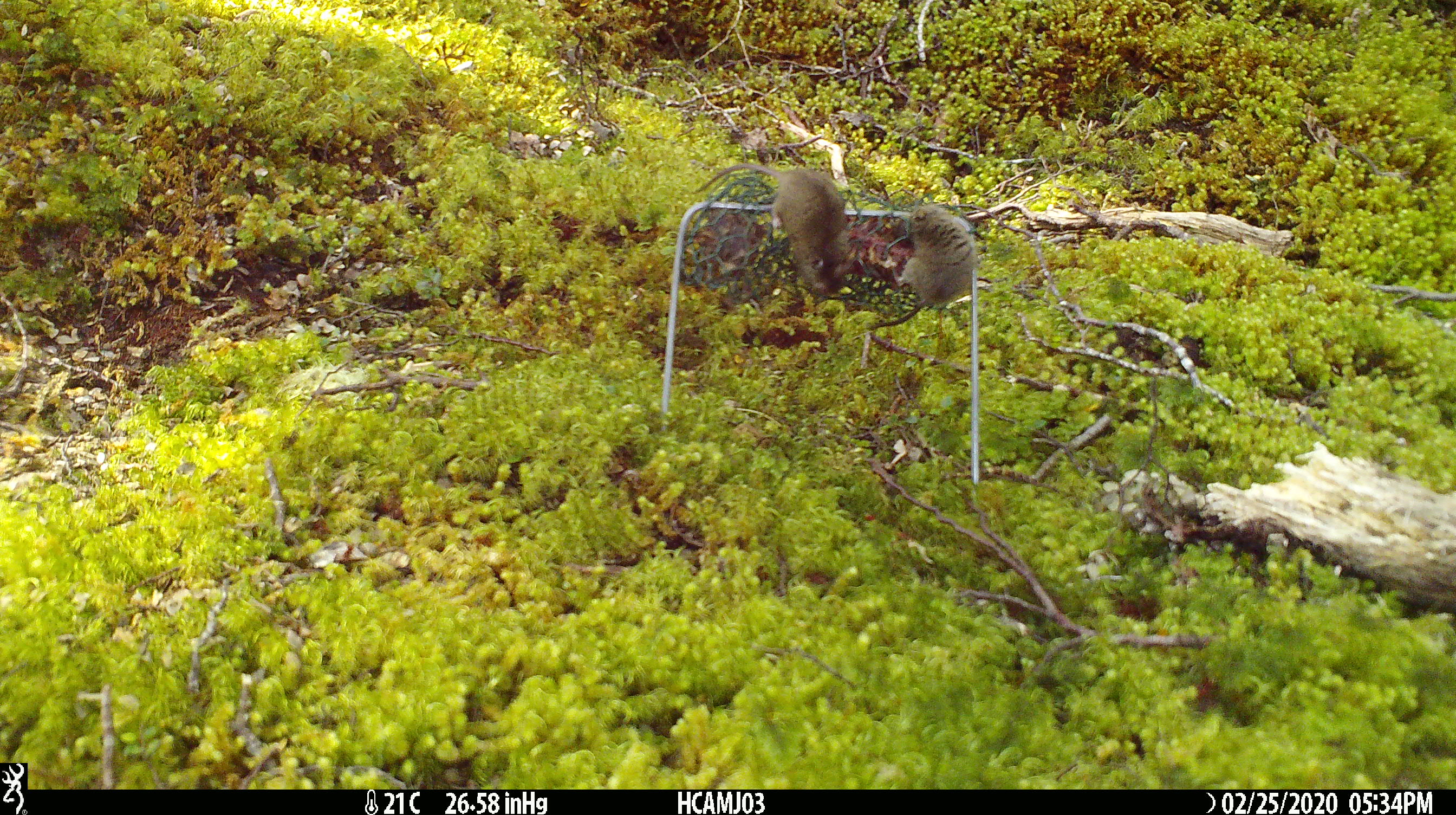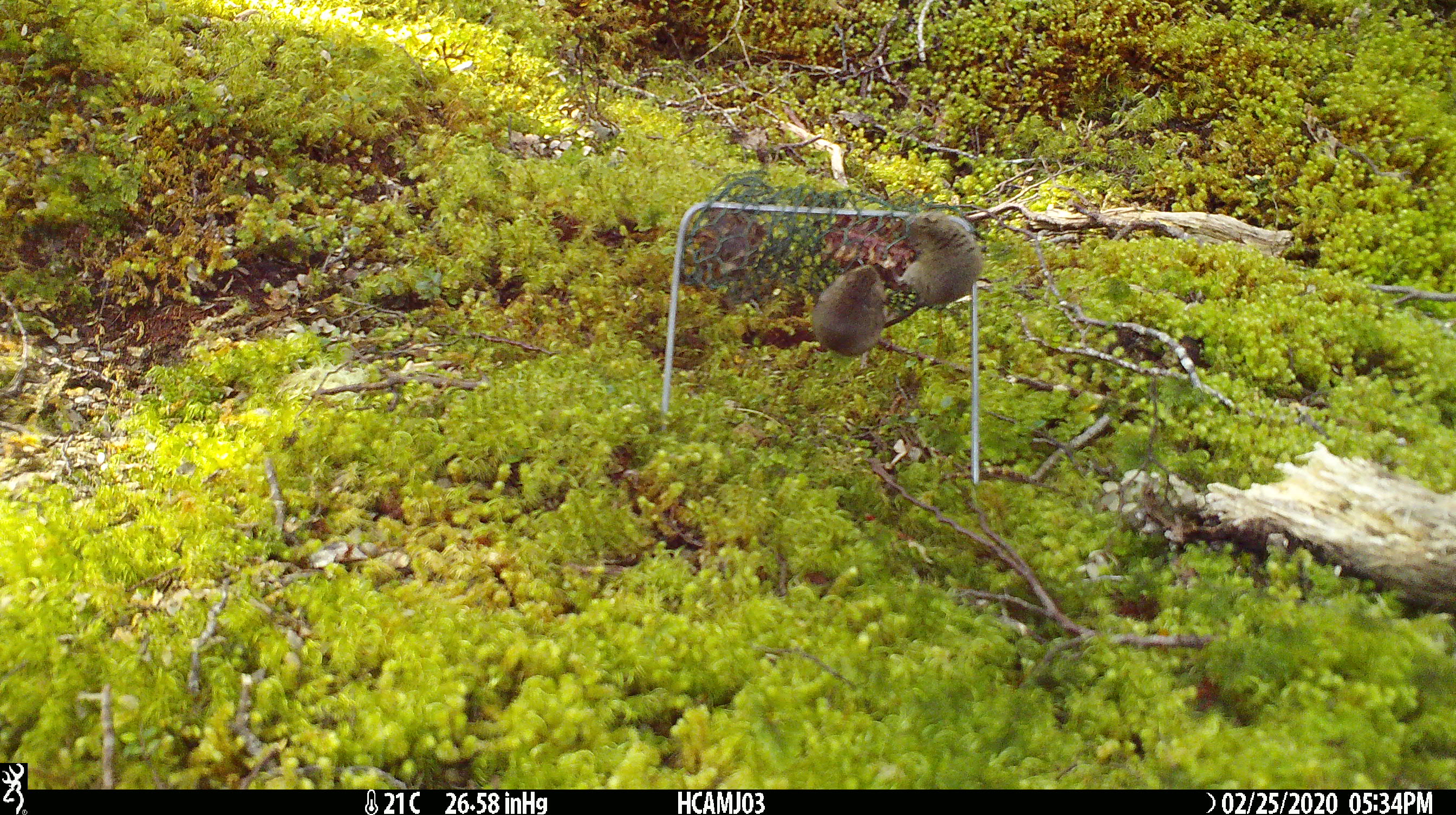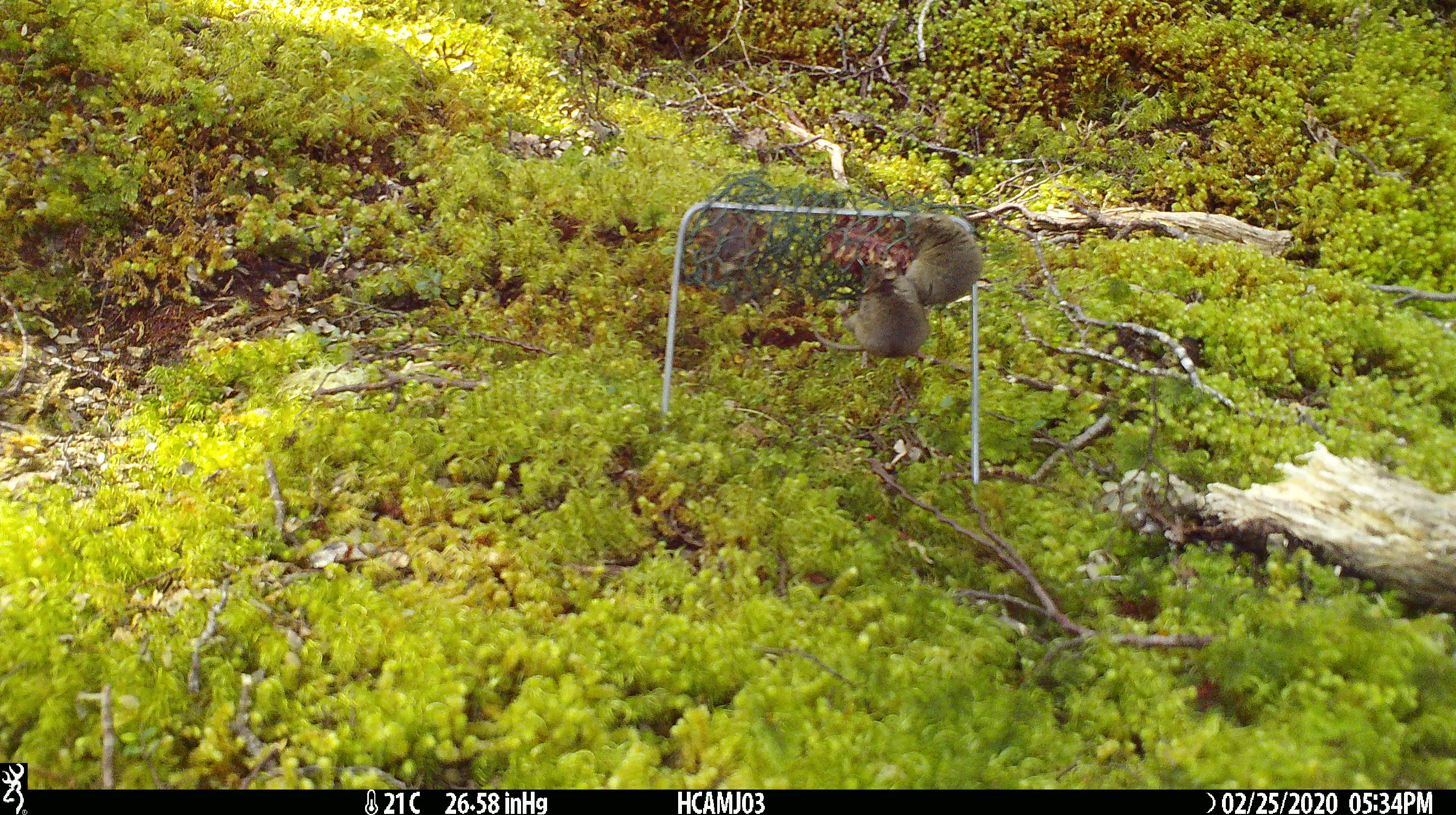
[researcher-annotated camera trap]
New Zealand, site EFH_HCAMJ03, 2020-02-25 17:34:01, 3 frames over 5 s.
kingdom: Animalia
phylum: Chordata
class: Mammalia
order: Rodentia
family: Muridae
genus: Mus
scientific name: Mus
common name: mouse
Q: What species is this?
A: Mouse (Mus).